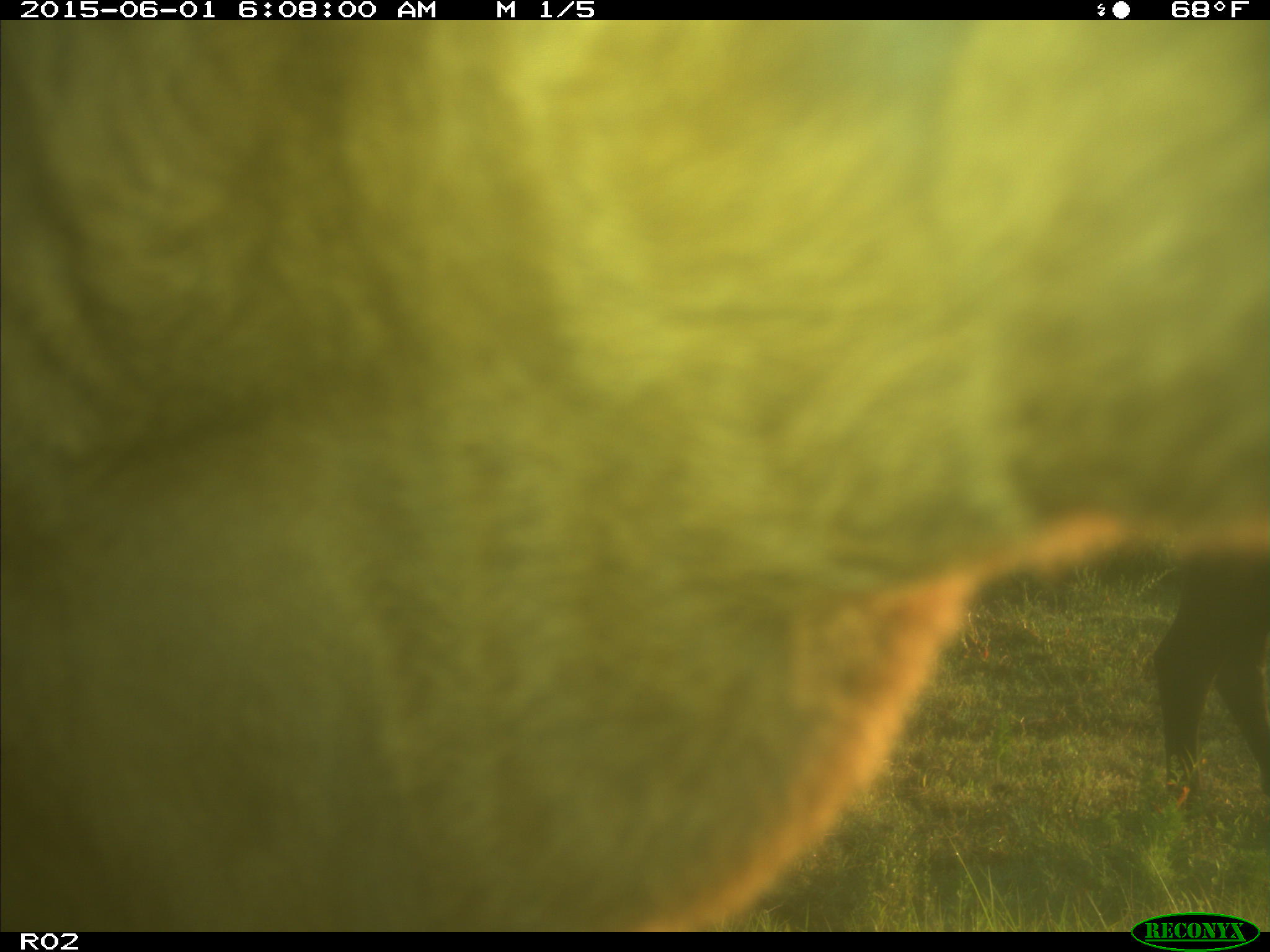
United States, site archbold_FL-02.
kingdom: Animalia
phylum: Chordata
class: Mammalia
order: Artiodactyla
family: Bovidae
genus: Bos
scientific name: Bos taurus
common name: domestic cow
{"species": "Bos taurus (domestic cow)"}